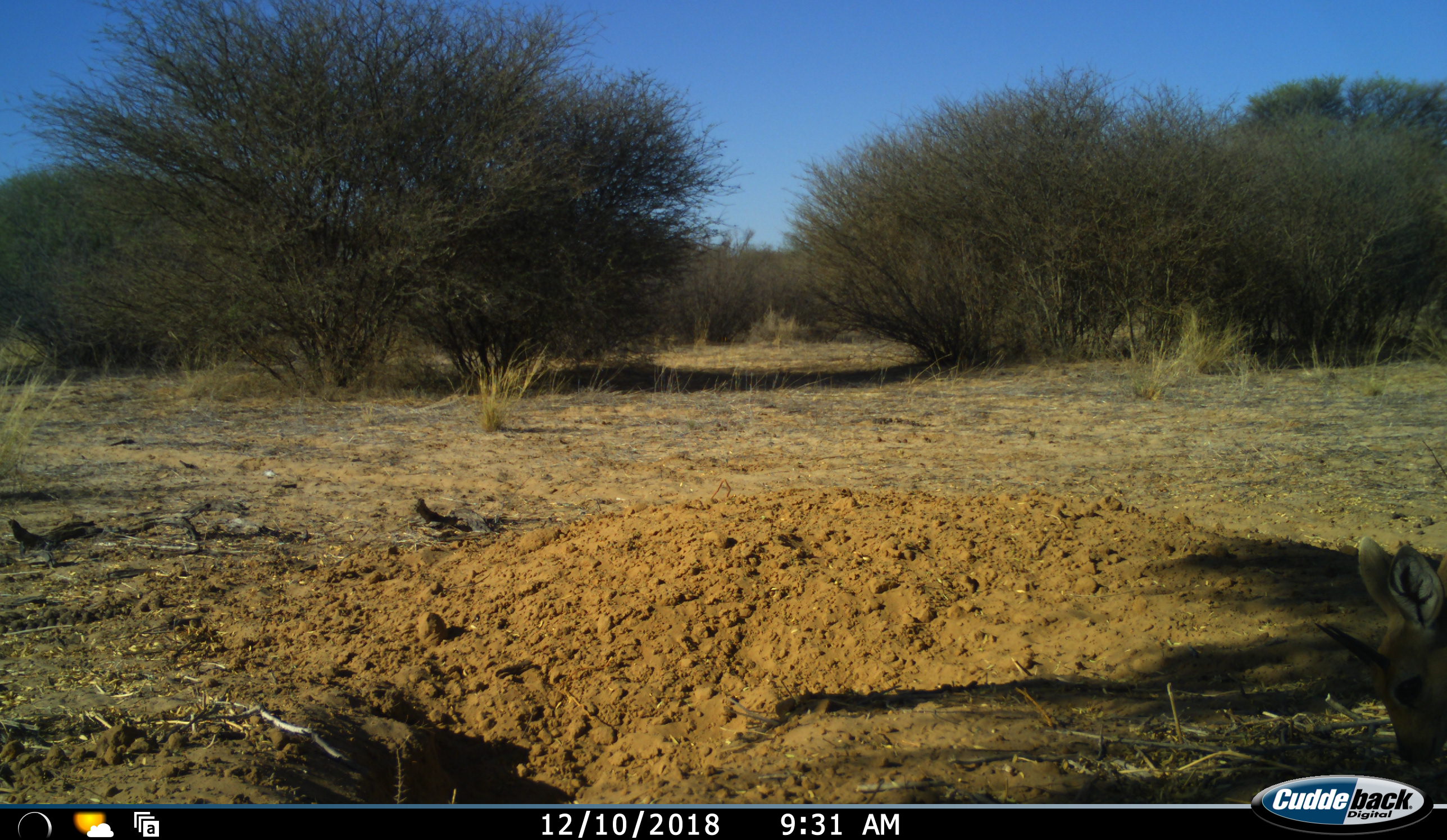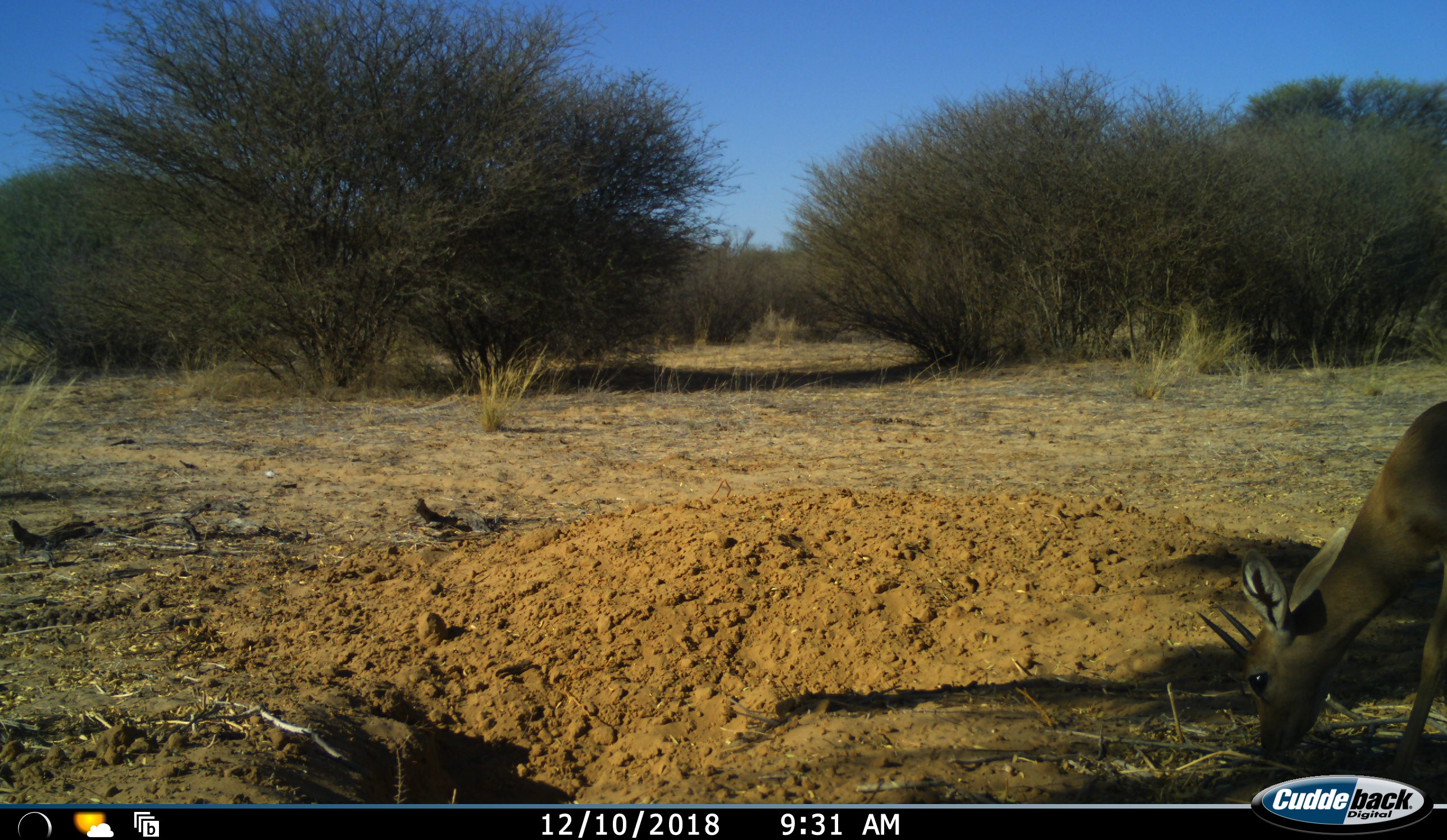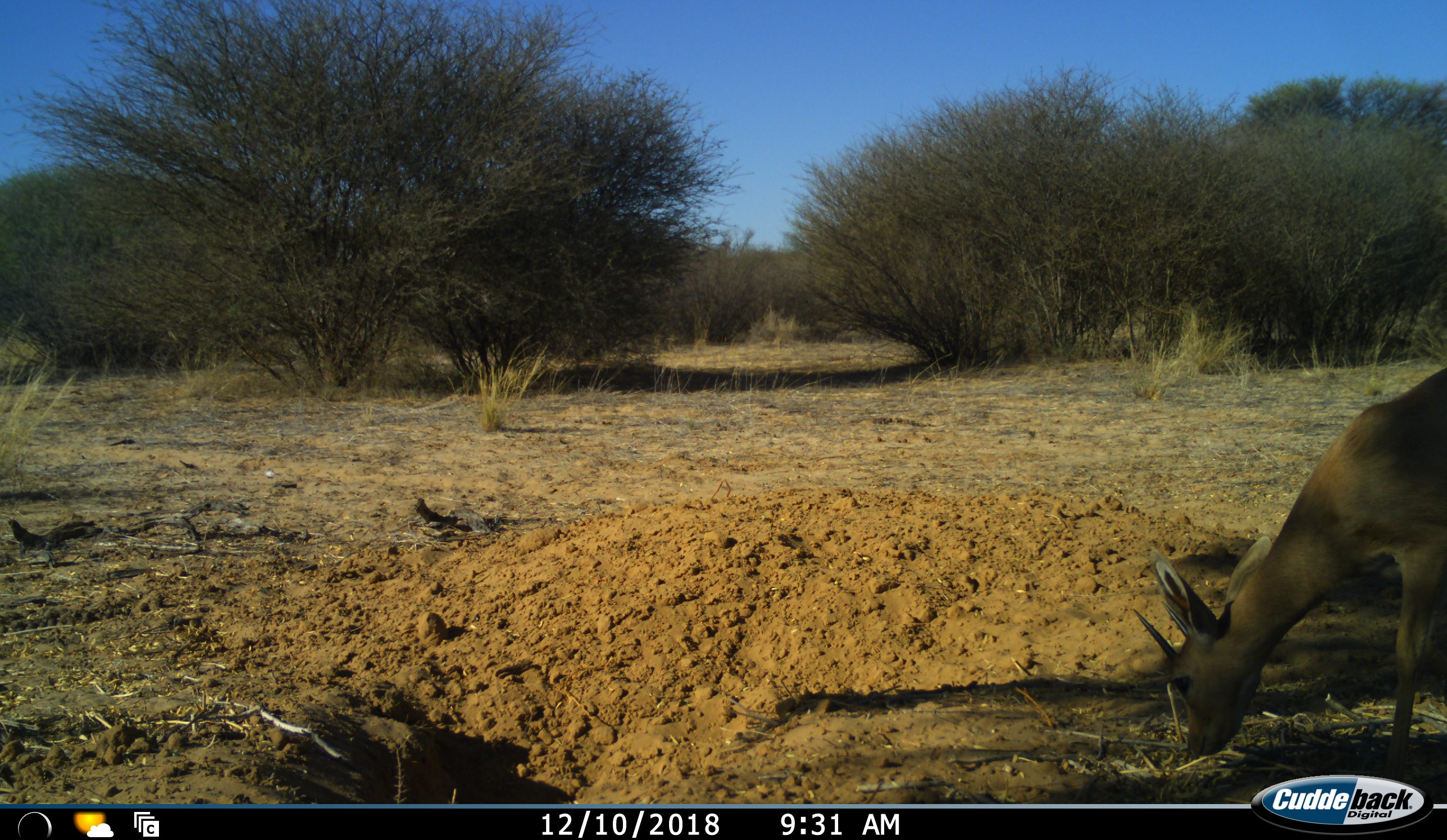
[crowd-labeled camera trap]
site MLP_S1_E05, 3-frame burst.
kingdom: Animalia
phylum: Chordata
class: Mammalia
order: Artiodactyla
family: Bovidae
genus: Sylvicapra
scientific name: Sylvicapra grimmia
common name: common duiker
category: duikercommongrey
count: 1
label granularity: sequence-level